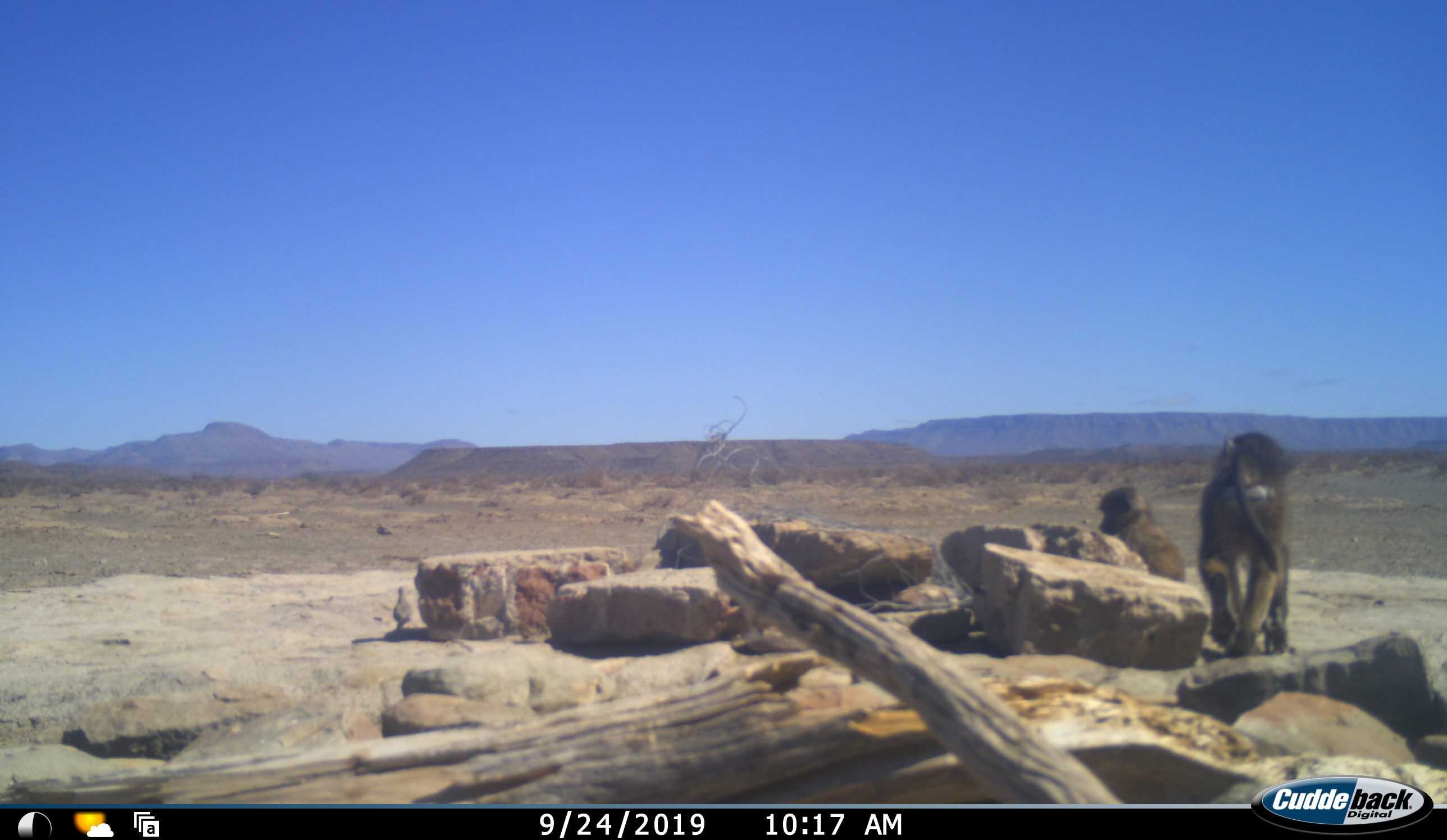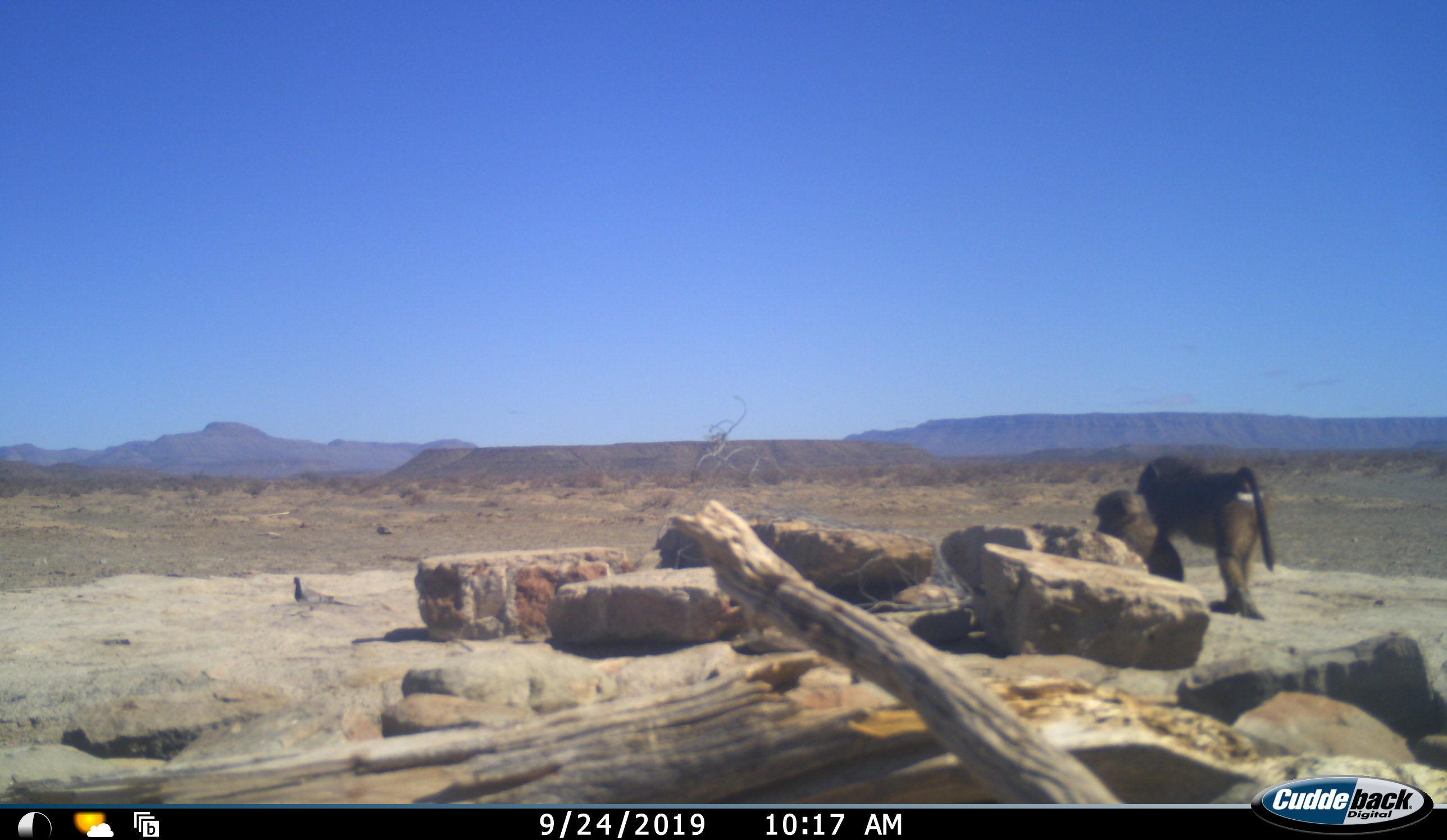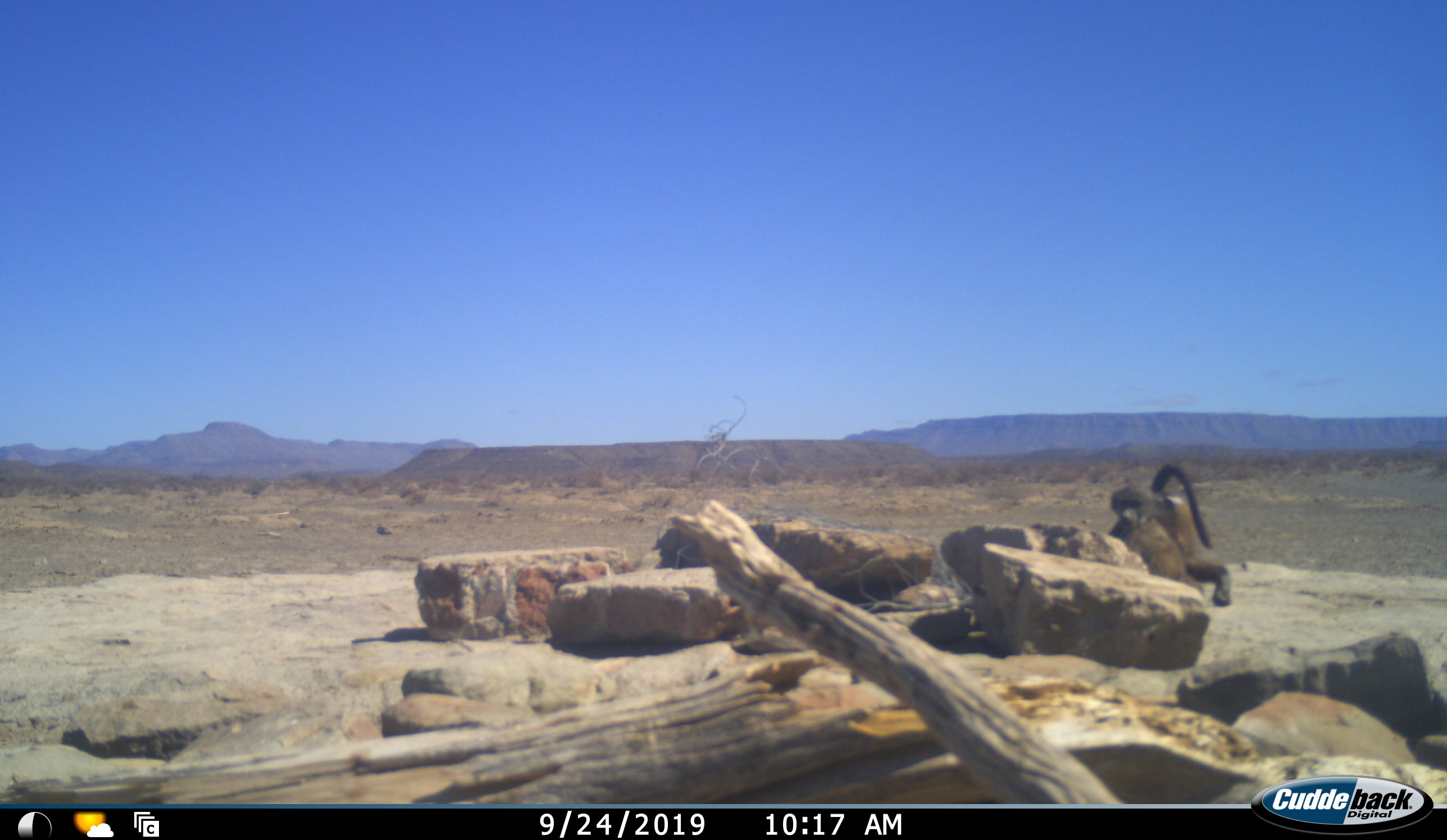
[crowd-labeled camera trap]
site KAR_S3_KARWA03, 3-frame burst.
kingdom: Animalia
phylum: Chordata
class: Mammalia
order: Primates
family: Cercopithecidae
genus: Papio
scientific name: Papio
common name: baboon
Baboon (Papio), count 2. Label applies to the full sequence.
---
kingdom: Animalia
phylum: Chordata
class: Aves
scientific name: Aves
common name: bird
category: birdother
Birdother (bird) (Aves), count 1. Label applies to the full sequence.